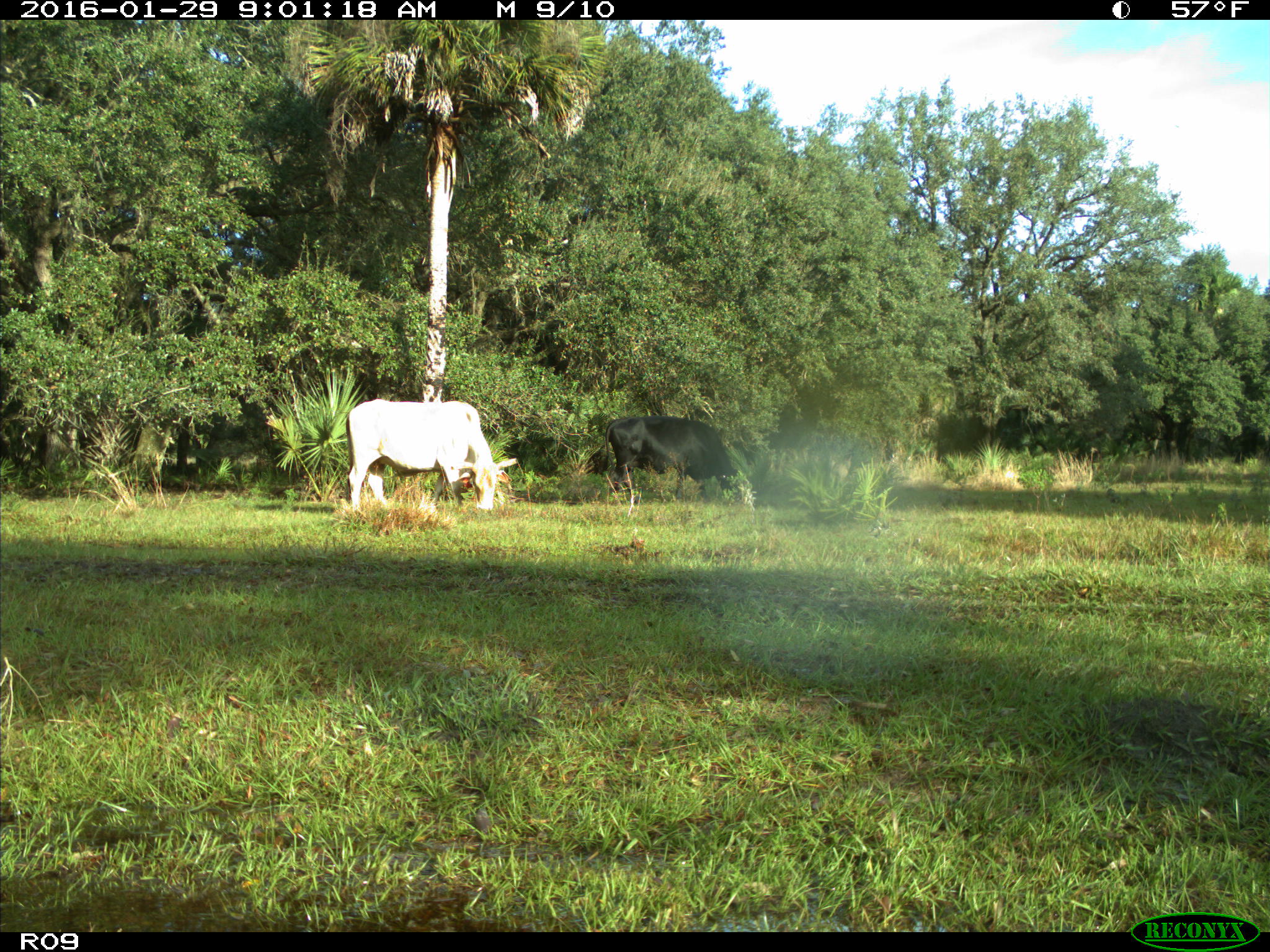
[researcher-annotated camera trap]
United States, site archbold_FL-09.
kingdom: Animalia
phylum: Chordata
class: Mammalia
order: Artiodactyla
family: Bovidae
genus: Bos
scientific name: Bos taurus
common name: domestic cow